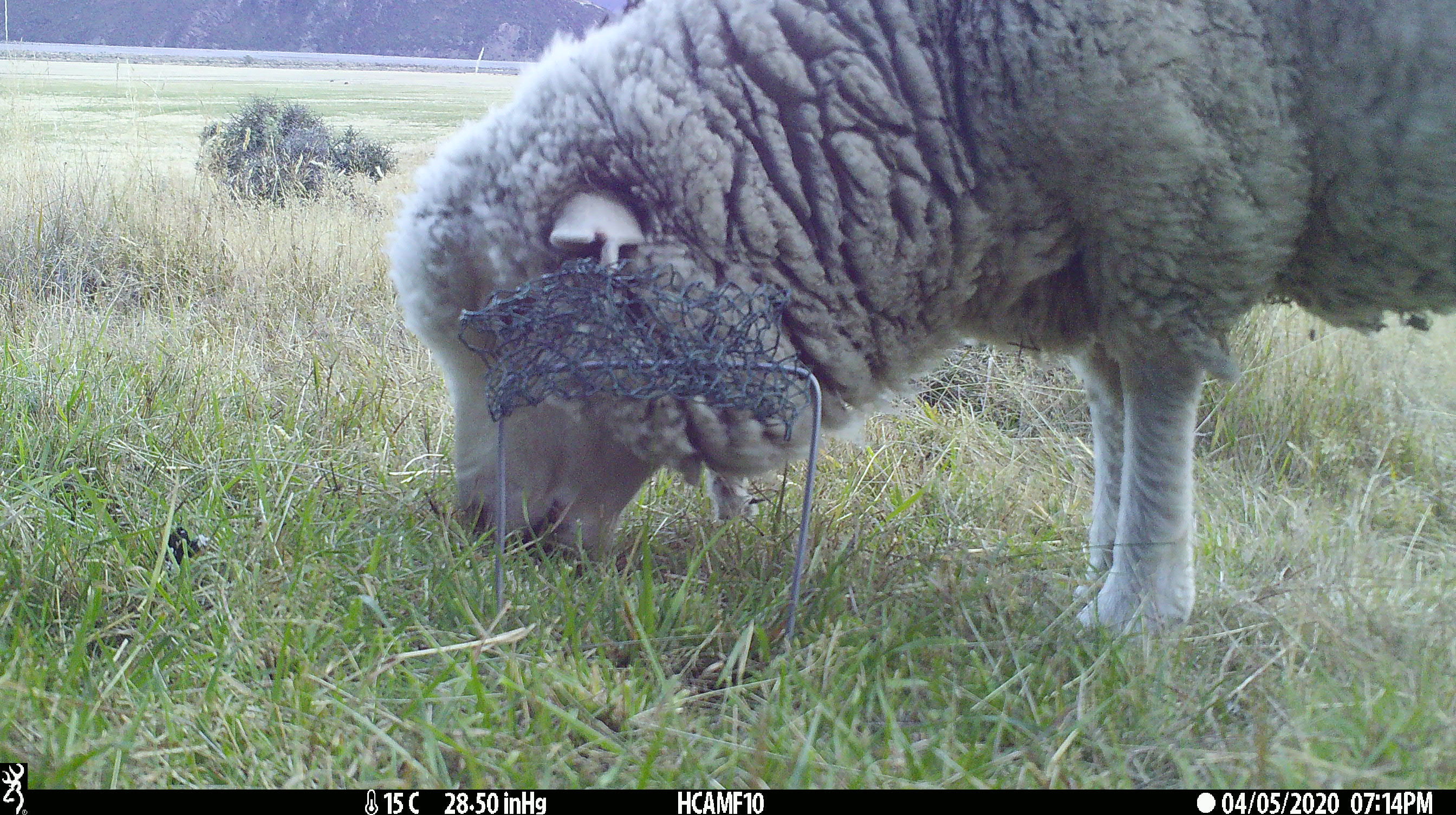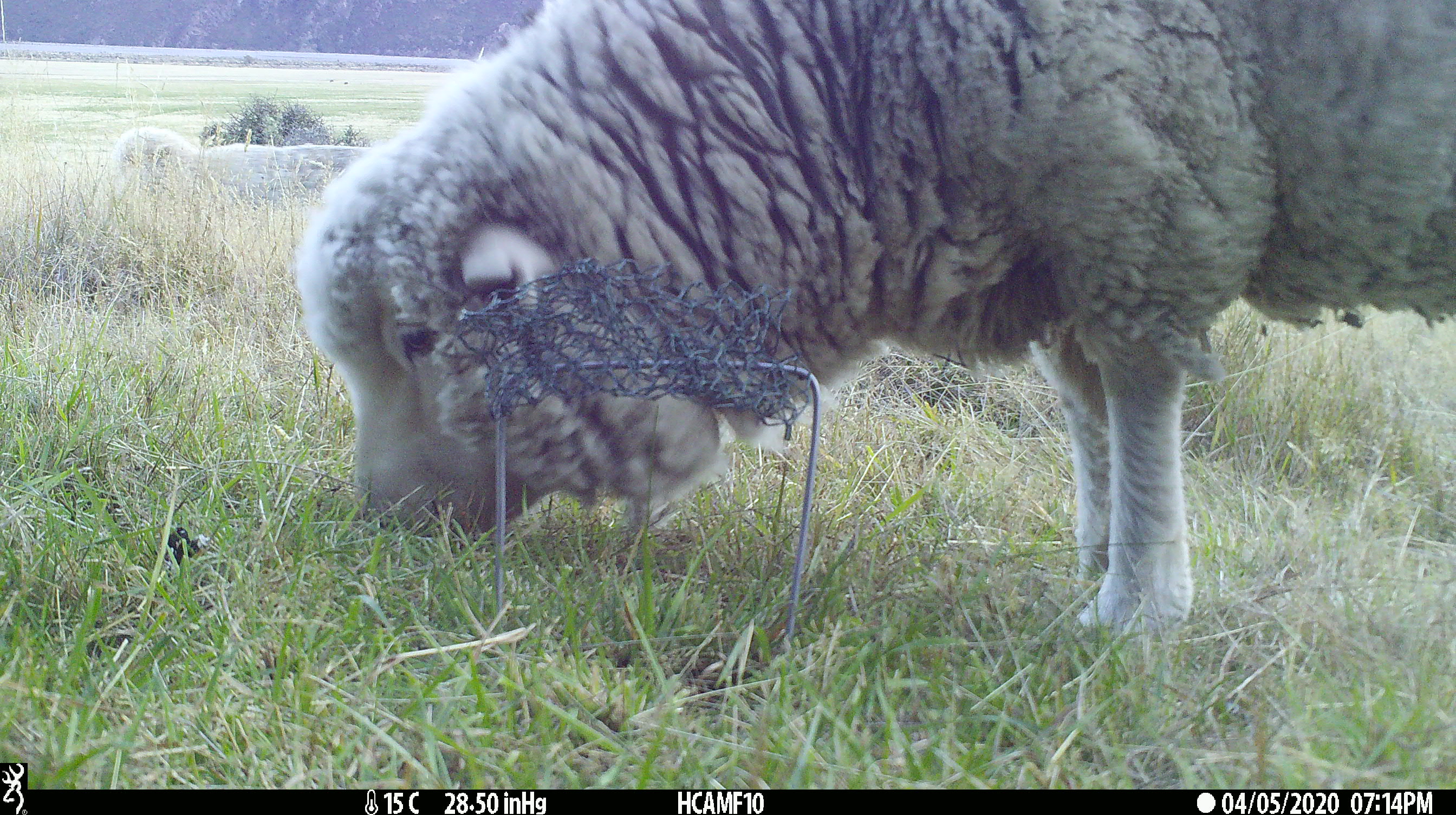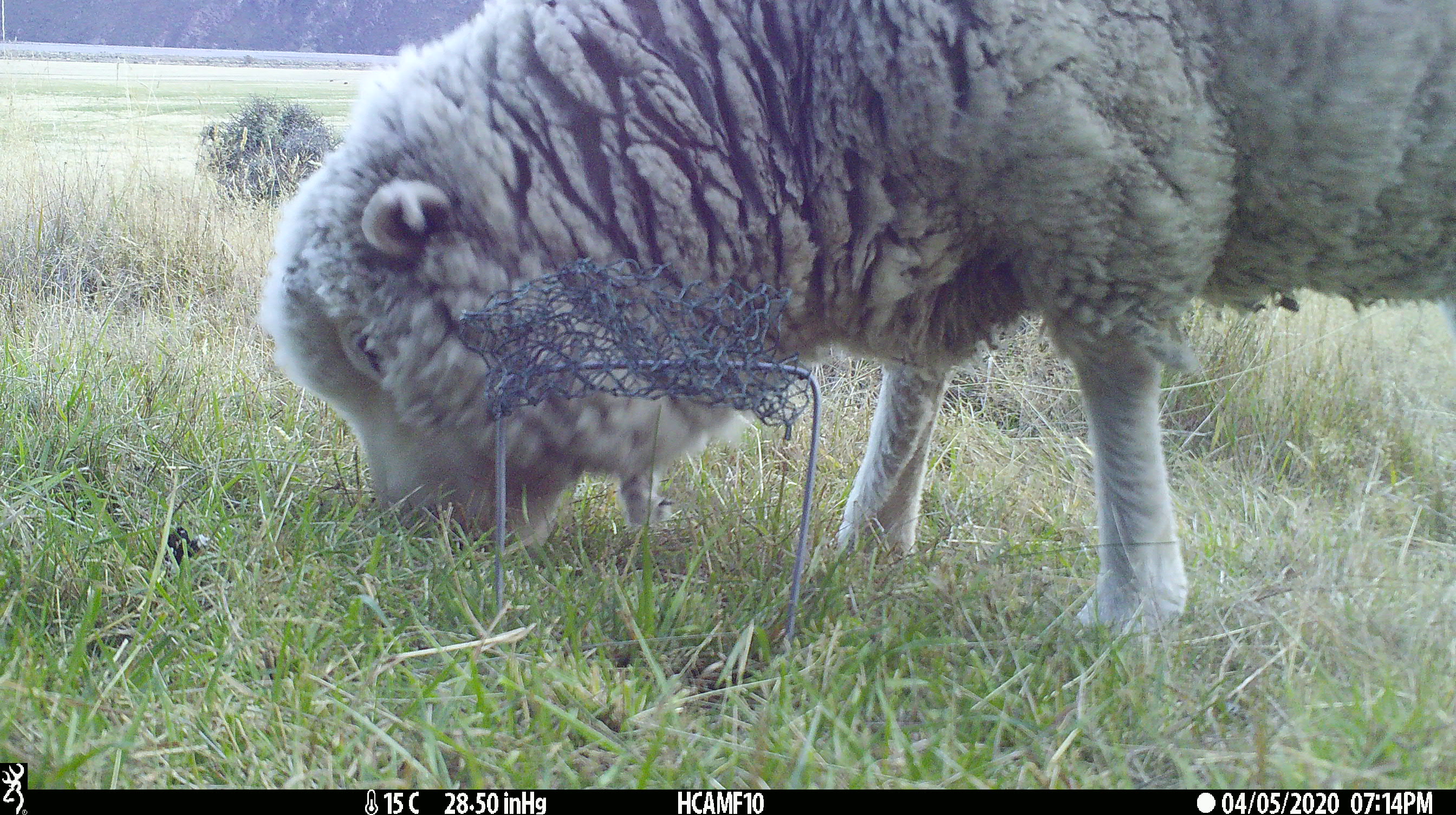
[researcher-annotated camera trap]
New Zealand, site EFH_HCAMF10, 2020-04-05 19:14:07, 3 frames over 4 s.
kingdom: Animalia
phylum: Chordata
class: Mammalia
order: Artiodactyla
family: Bovidae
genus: Ovis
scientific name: Ovis aries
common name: domestic sheep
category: sheep